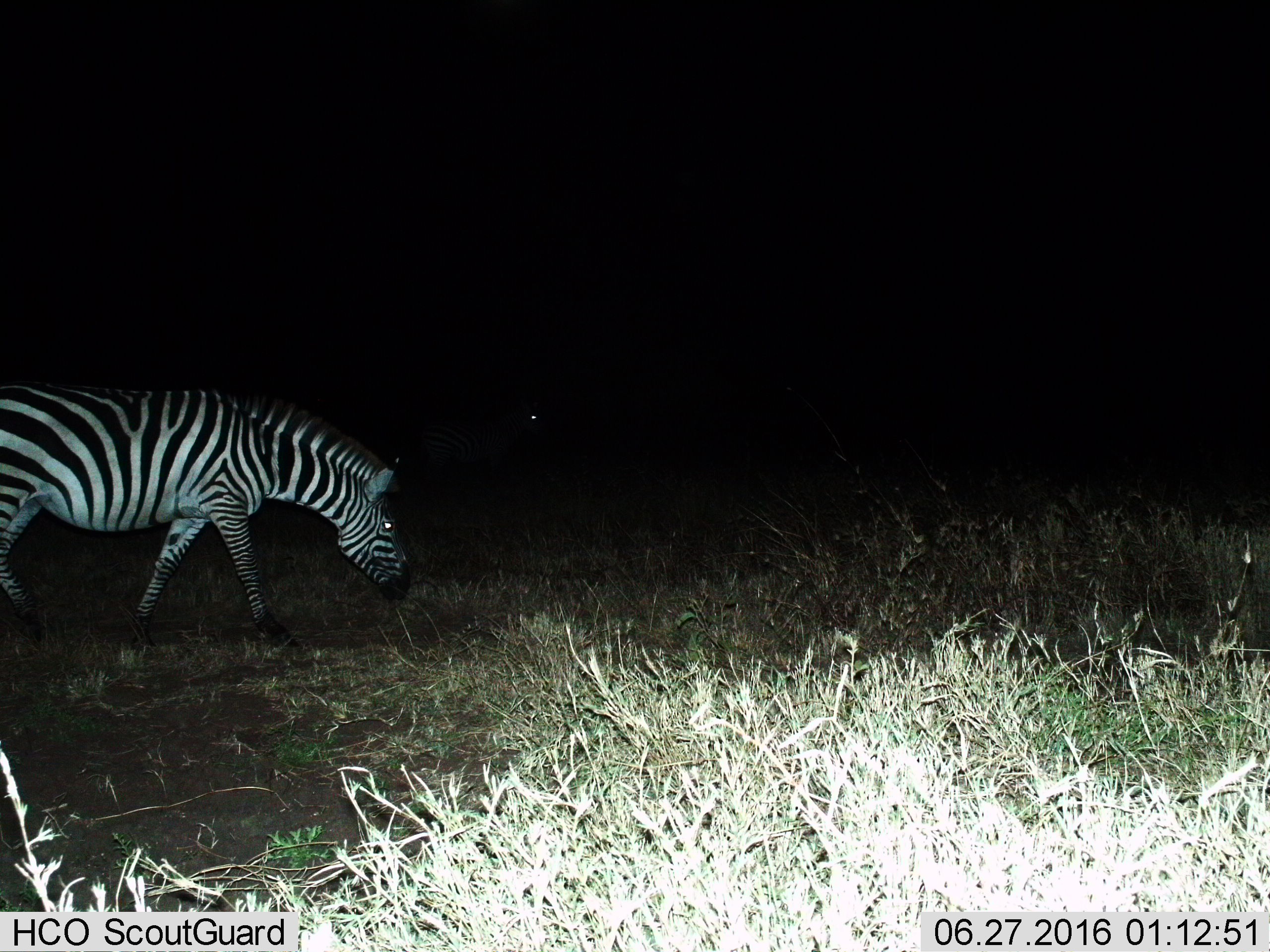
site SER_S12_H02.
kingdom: Animalia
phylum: Chordata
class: Mammalia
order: Perissodactyla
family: Equidae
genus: Equus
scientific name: Equus quagga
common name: plains zebra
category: zebraplains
Zebraplains (plains zebra) (Equus quagga), count 1. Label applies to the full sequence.